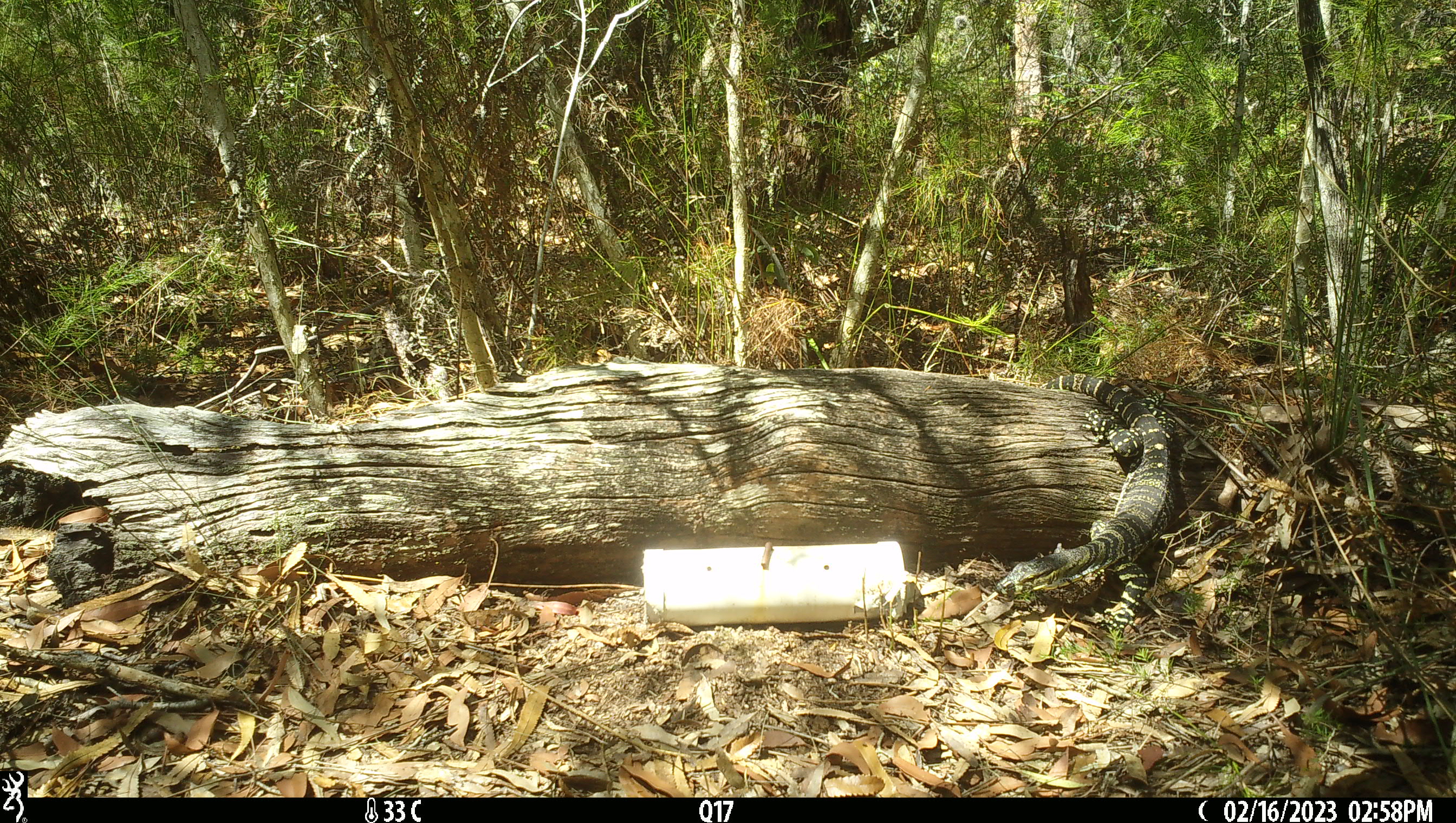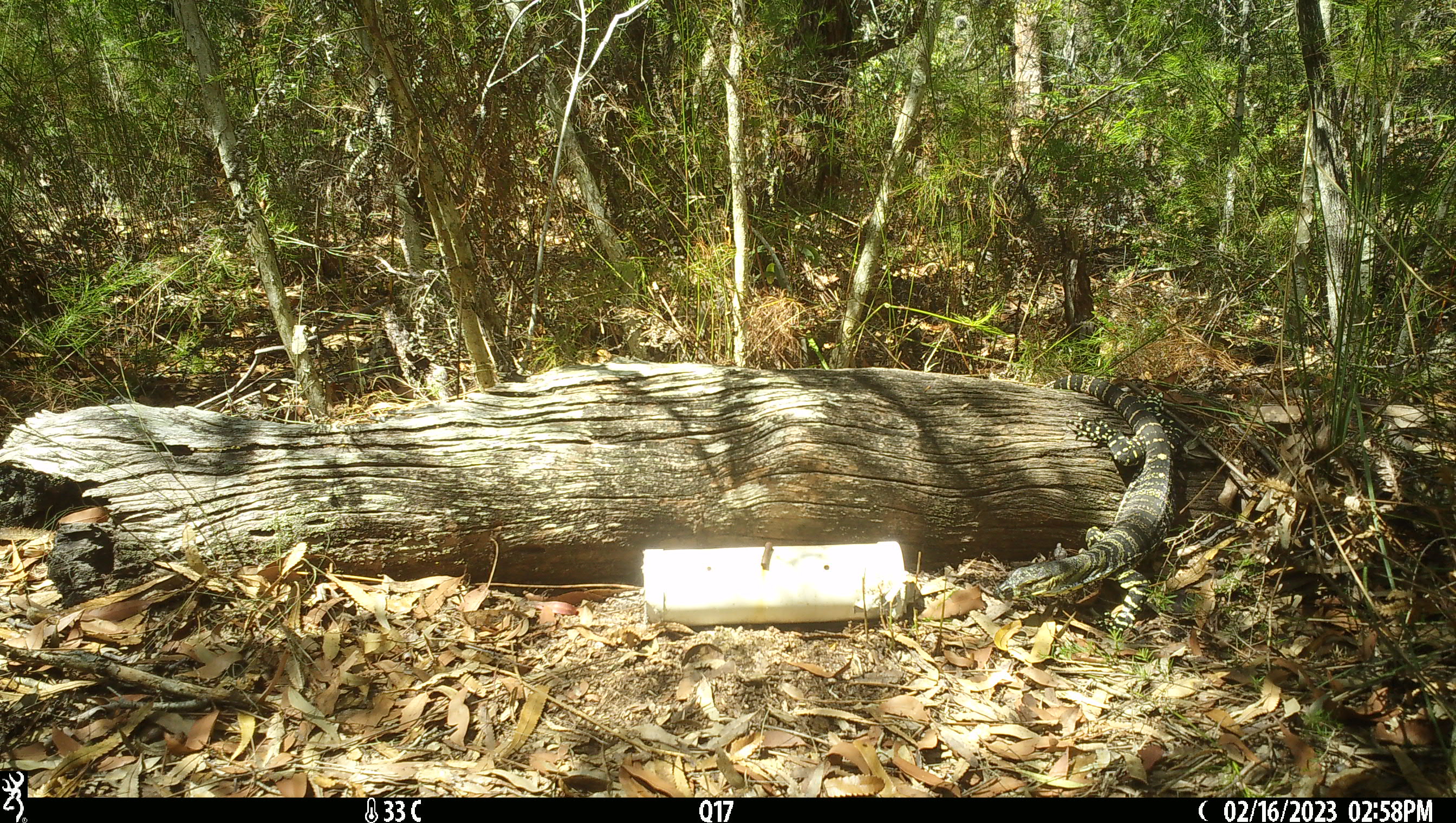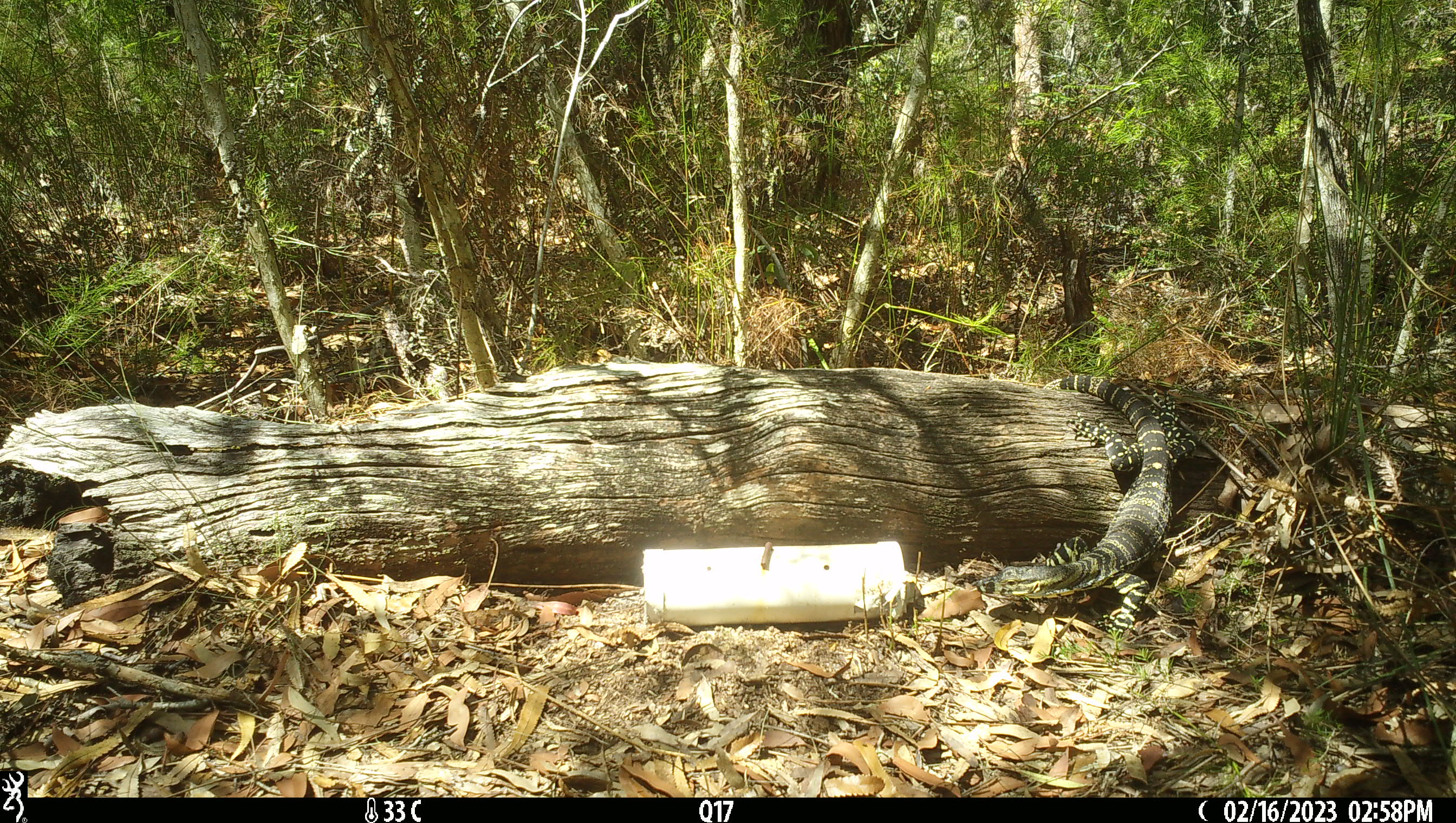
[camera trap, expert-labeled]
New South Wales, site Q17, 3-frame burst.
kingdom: Animalia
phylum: Chordata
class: Reptilia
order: Squamata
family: Varanidae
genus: Varanus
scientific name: Varanus varius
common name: lace monitor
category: goanna